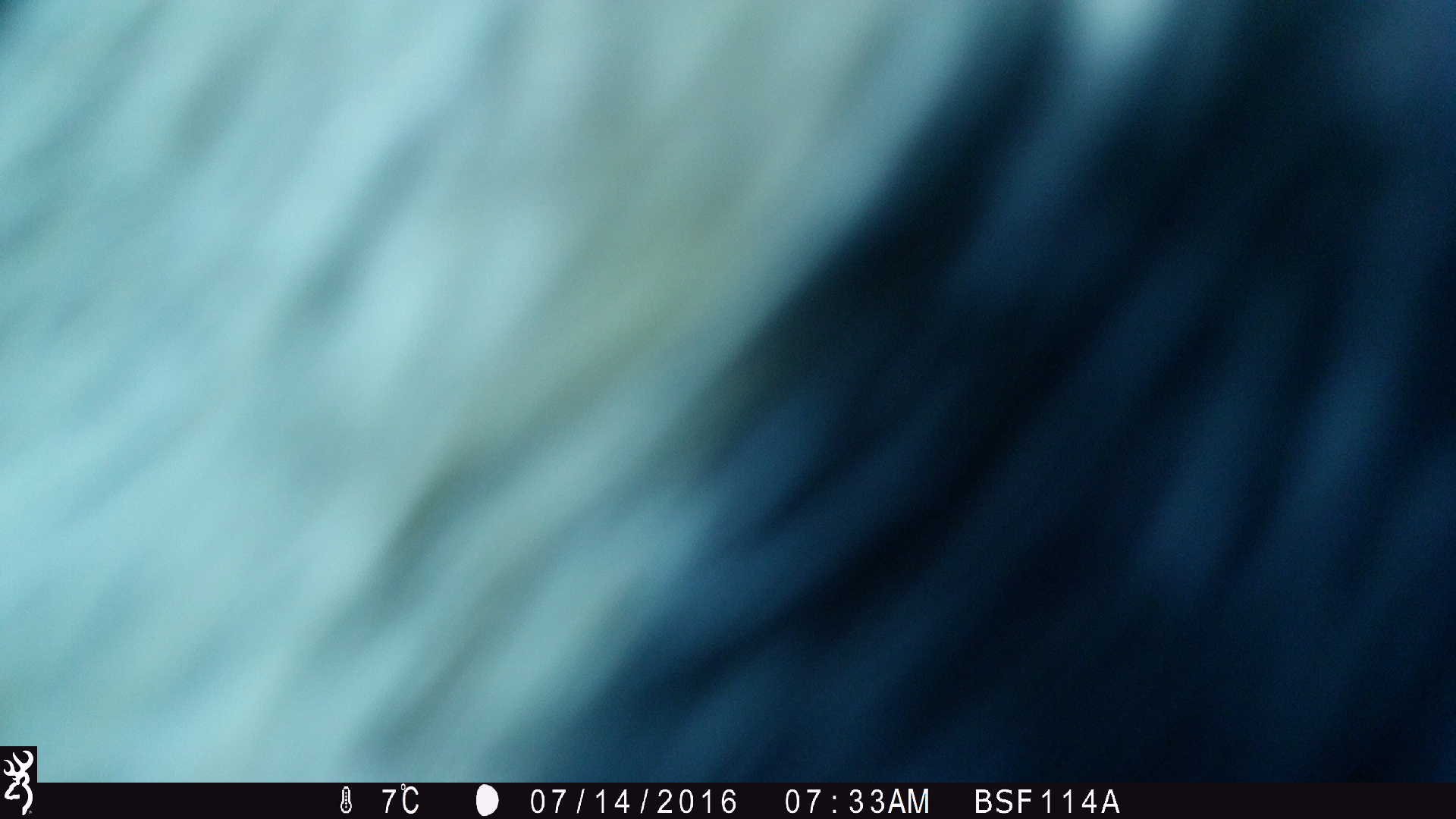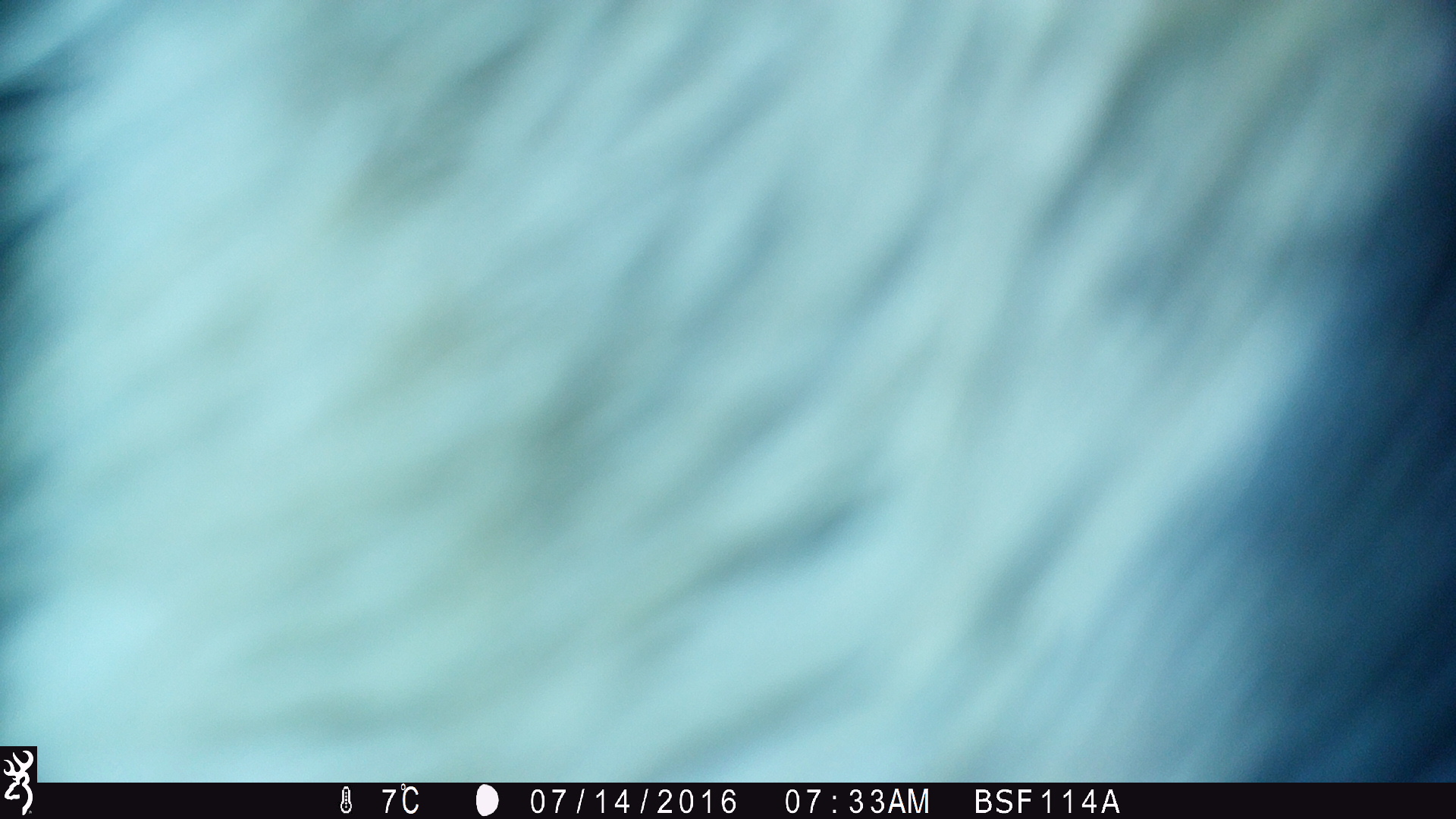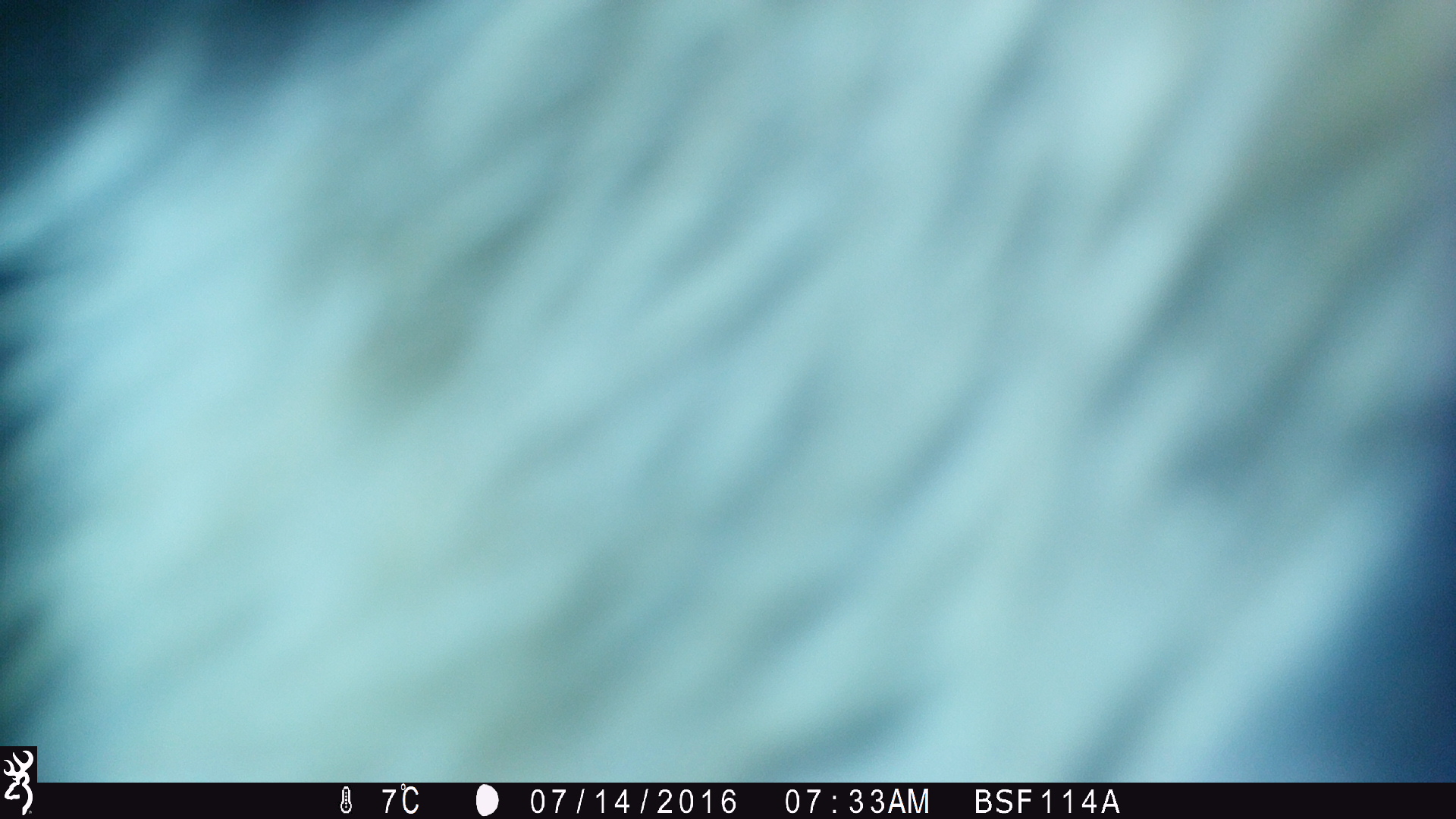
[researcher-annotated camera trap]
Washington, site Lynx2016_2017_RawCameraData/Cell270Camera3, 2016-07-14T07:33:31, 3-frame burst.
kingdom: Animalia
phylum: Chordata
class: Mammalia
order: Artiodactyla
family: Bovidae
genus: Bos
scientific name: Bos taurus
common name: domestic cattle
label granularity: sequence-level